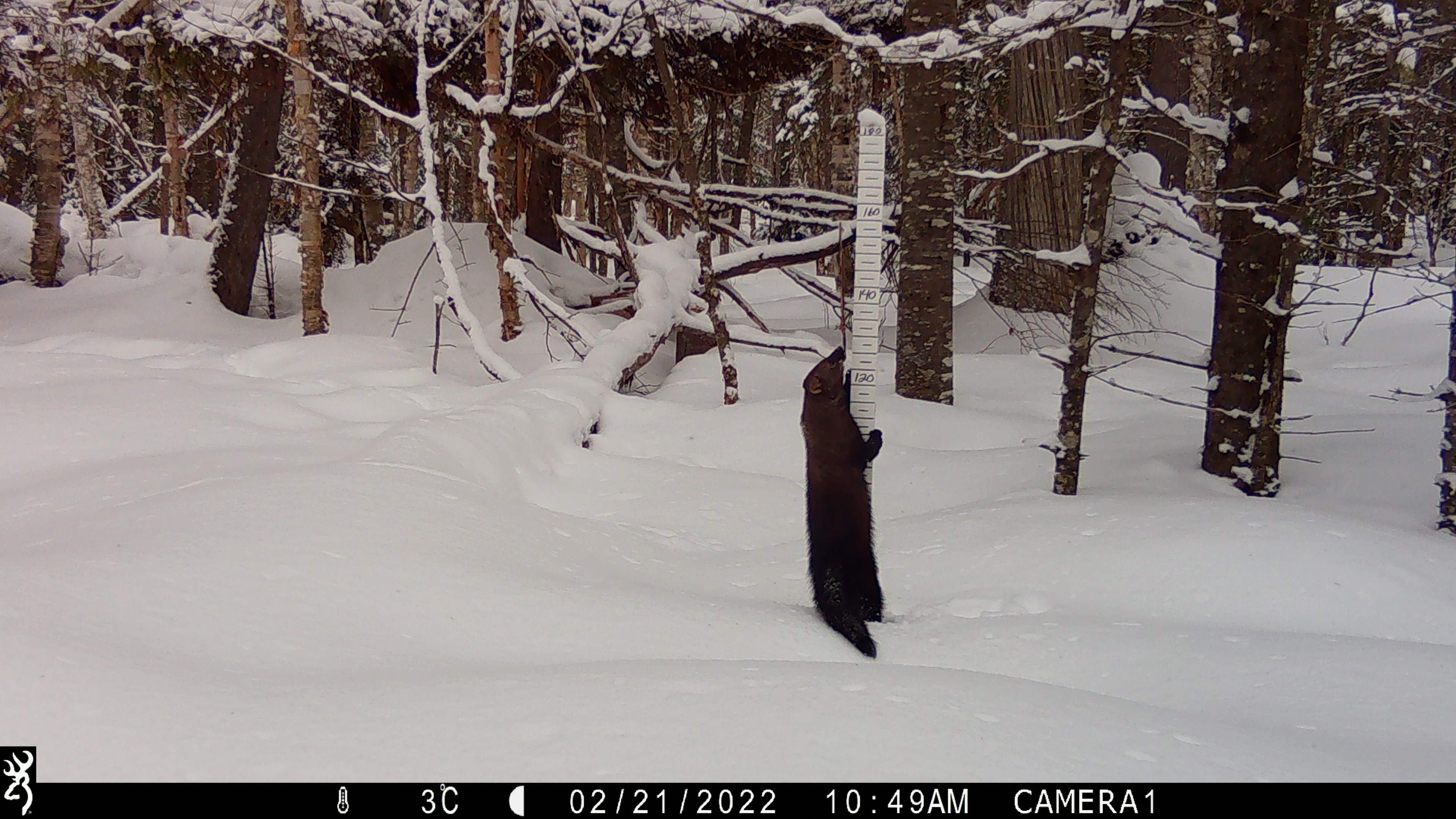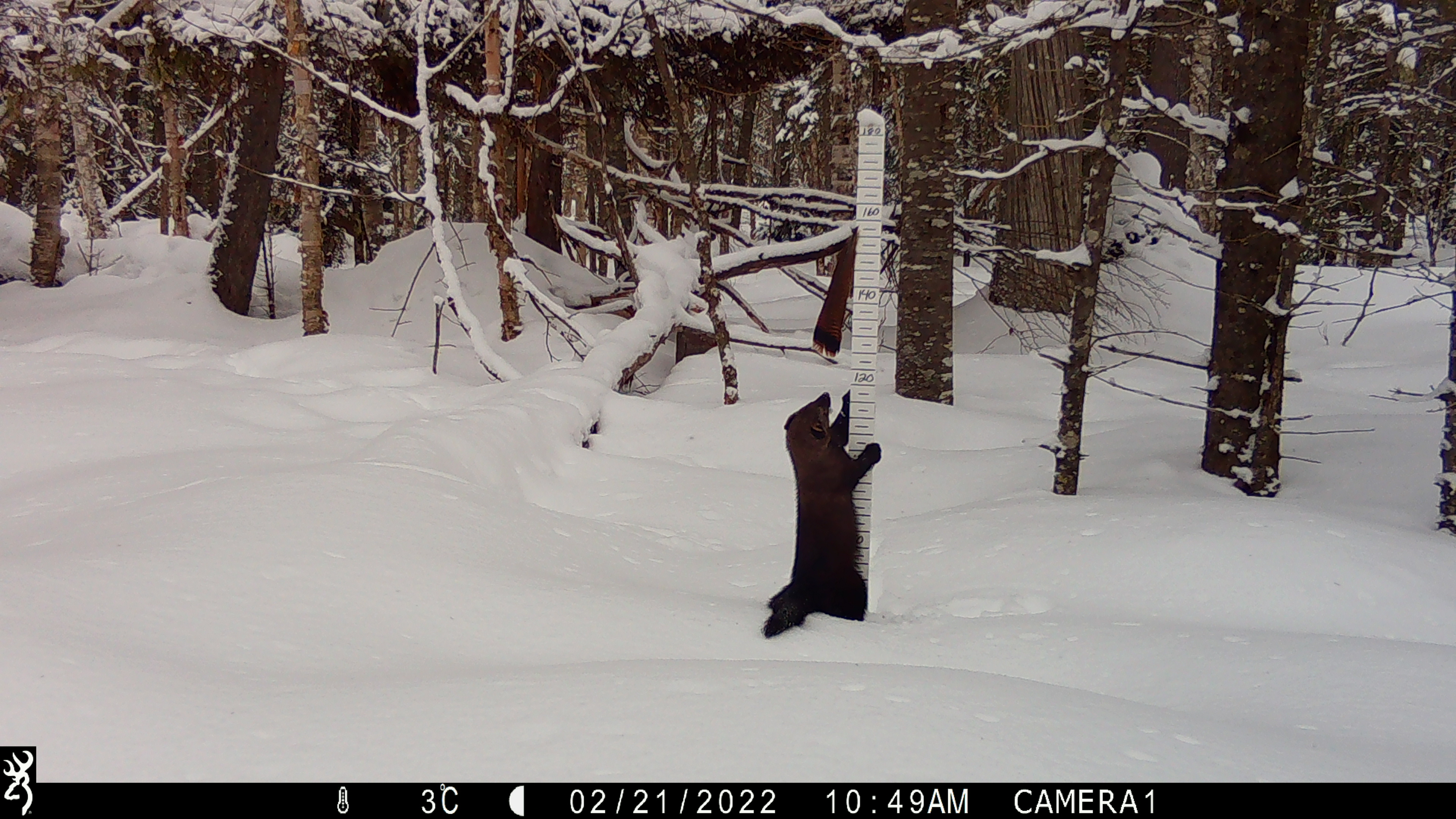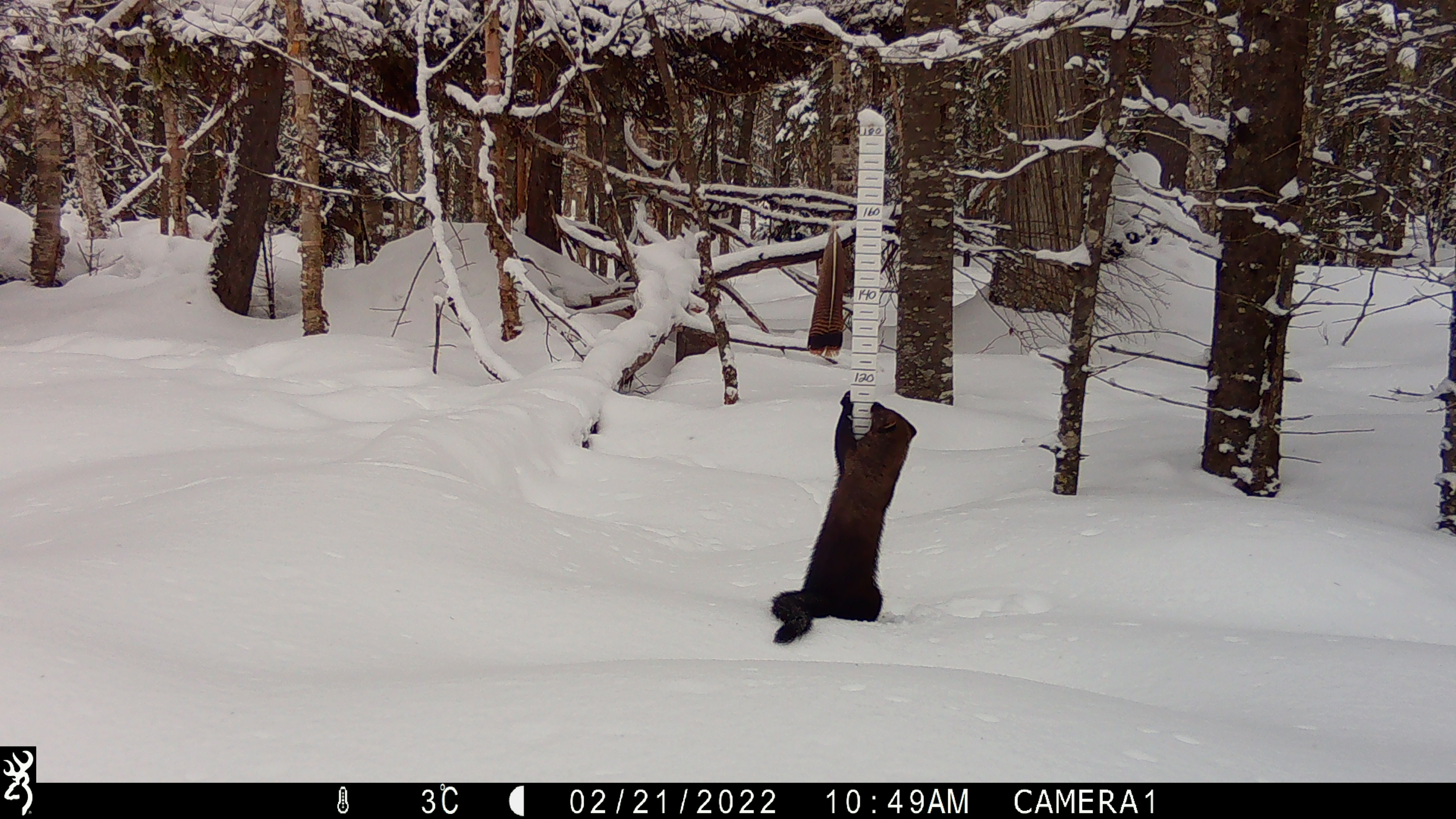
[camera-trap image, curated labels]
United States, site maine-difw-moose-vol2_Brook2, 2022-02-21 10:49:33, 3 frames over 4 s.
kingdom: Animalia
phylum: Chordata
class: Mammalia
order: Carnivora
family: Mustelidae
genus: Pekania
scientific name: Pekania pennanti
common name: fisher